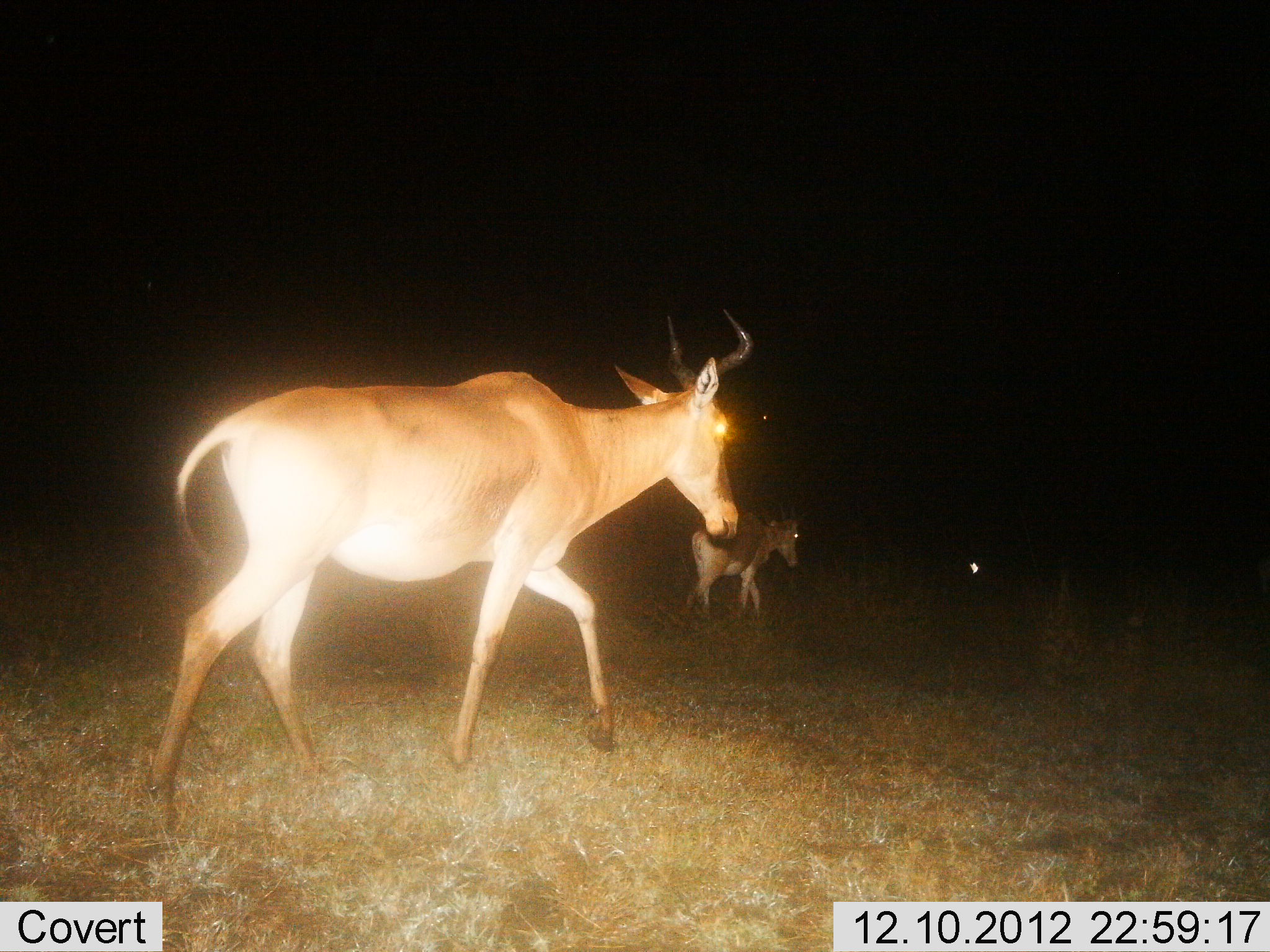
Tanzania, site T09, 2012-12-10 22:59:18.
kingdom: Animalia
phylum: Chordata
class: Mammalia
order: Artiodactyla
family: Bovidae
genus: Alcelaphus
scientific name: Alcelaphus buselaphus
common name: hartebeest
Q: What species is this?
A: Hartebeest (Alcelaphus buselaphus).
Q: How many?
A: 2.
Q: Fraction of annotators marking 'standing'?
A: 10%.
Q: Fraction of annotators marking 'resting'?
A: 0%.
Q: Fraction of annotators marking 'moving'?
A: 90%.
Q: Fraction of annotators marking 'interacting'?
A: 0%.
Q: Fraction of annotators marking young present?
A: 10%.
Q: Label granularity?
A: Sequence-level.